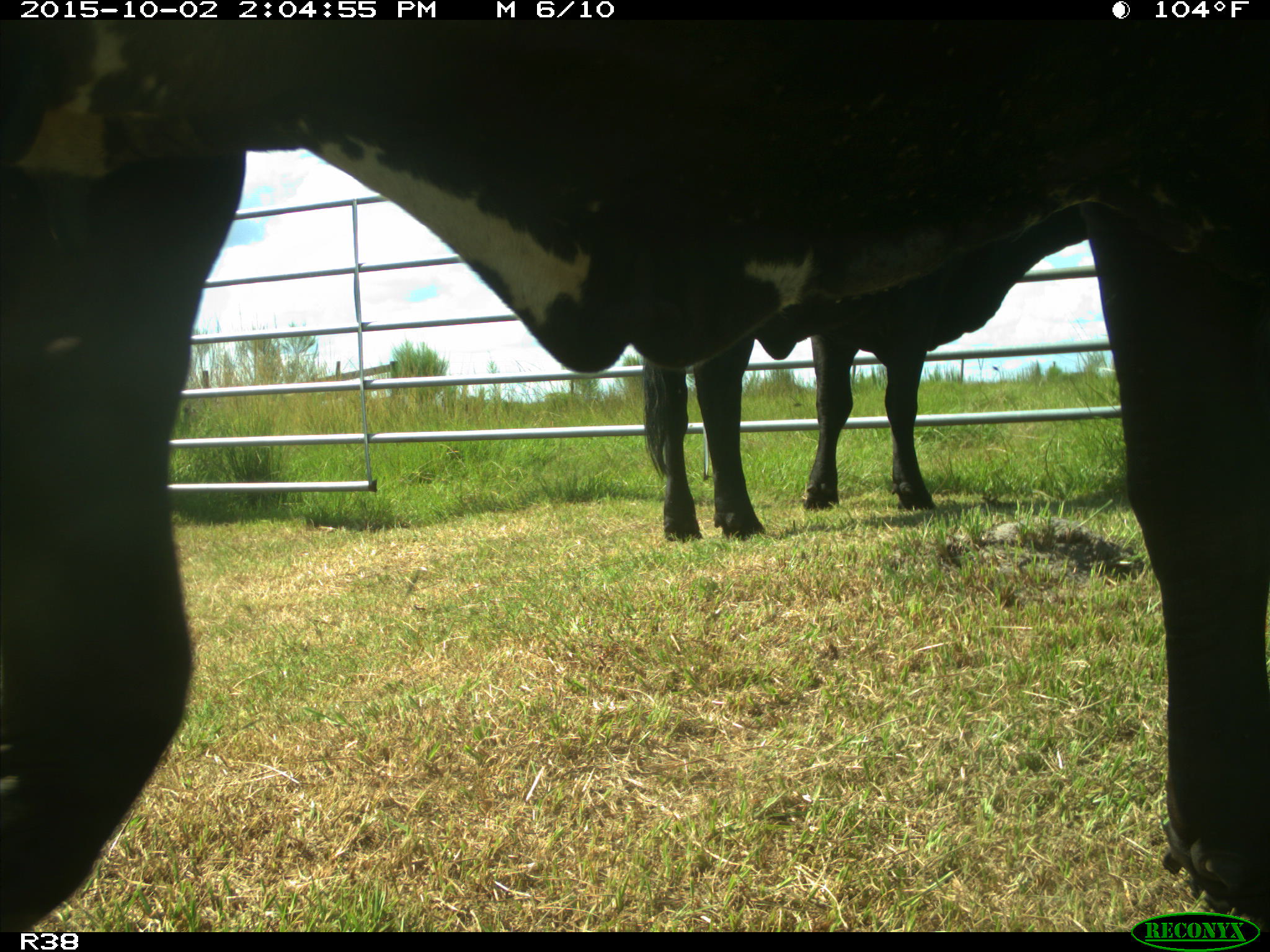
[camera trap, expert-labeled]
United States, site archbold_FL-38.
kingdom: Animalia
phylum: Chordata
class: Mammalia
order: Artiodactyla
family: Bovidae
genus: Bos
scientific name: Bos taurus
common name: domestic cow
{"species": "Bos taurus (domestic cow)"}